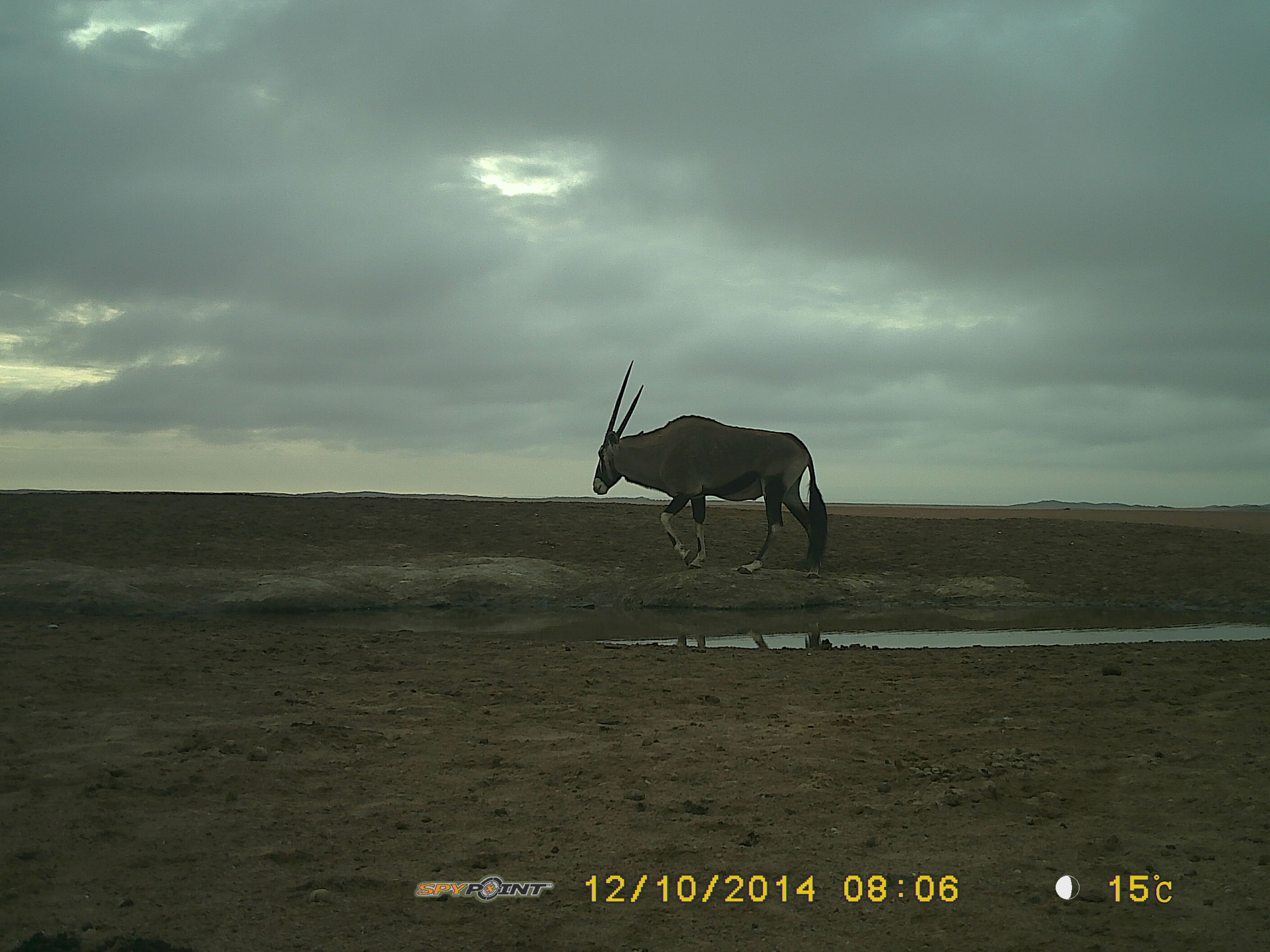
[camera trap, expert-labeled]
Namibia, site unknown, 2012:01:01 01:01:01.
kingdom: Animalia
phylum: Chordata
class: Mammalia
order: Artiodactyla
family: Bovidae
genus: Oryx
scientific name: Oryx gazella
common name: gemsbok